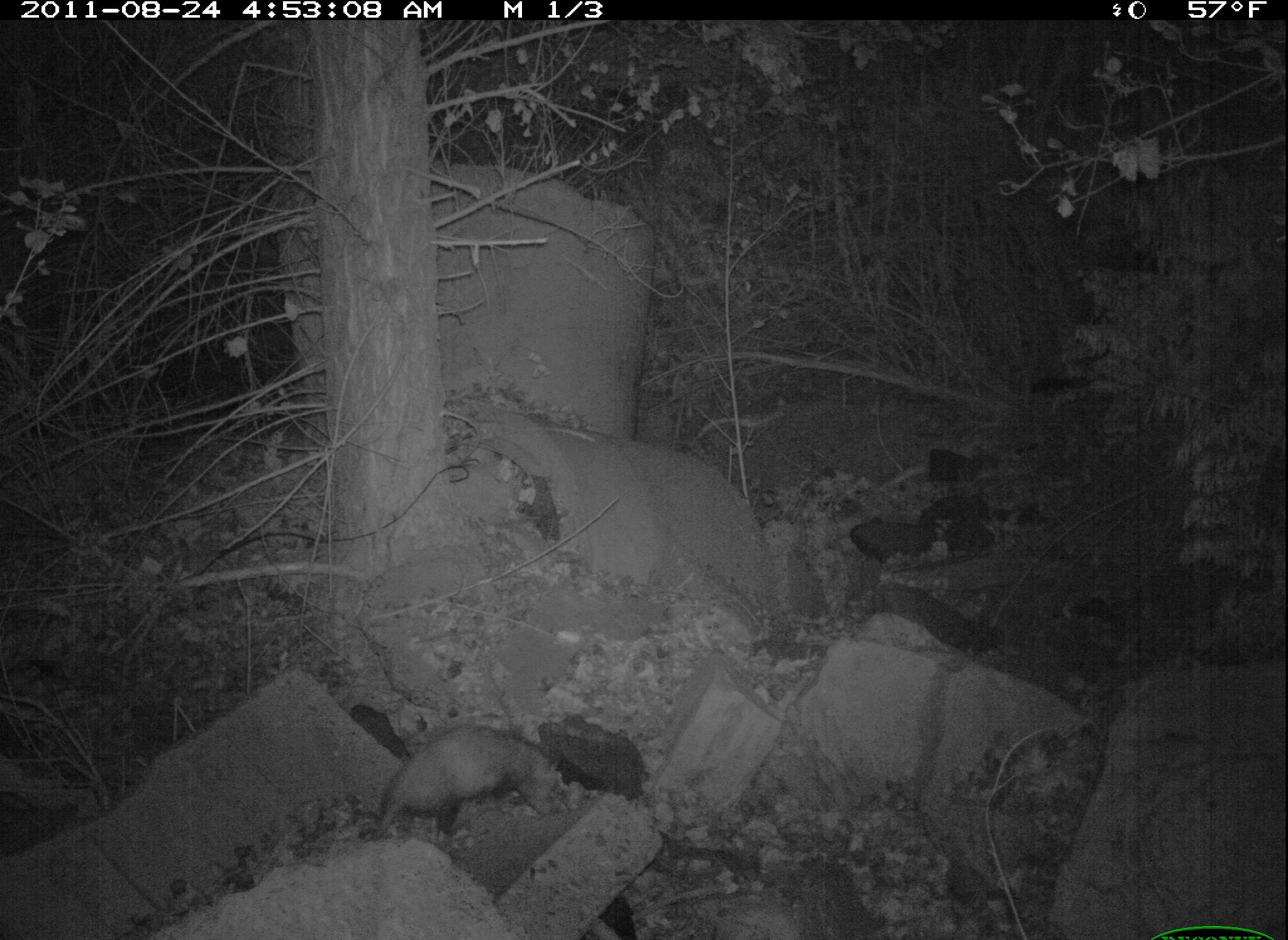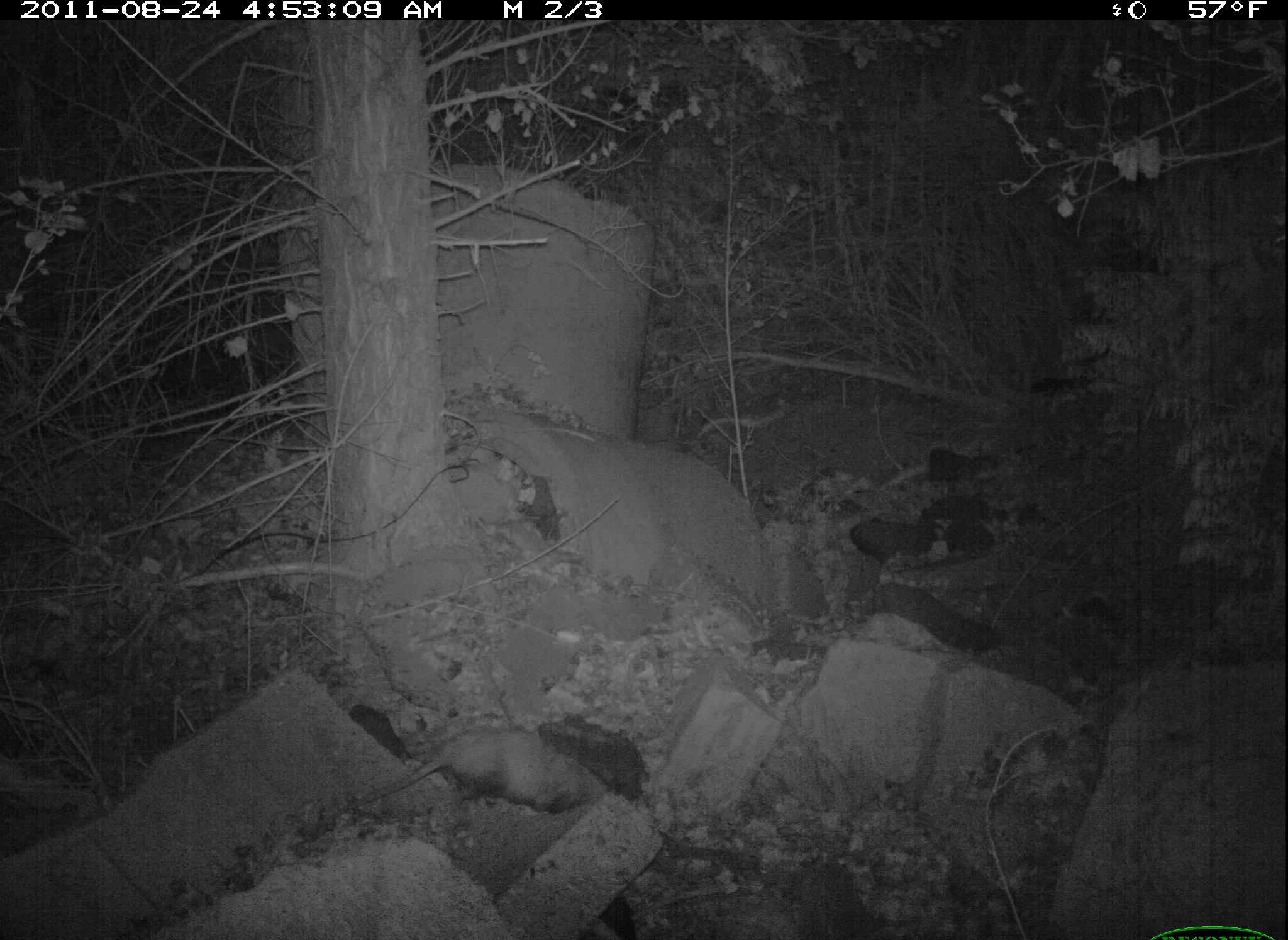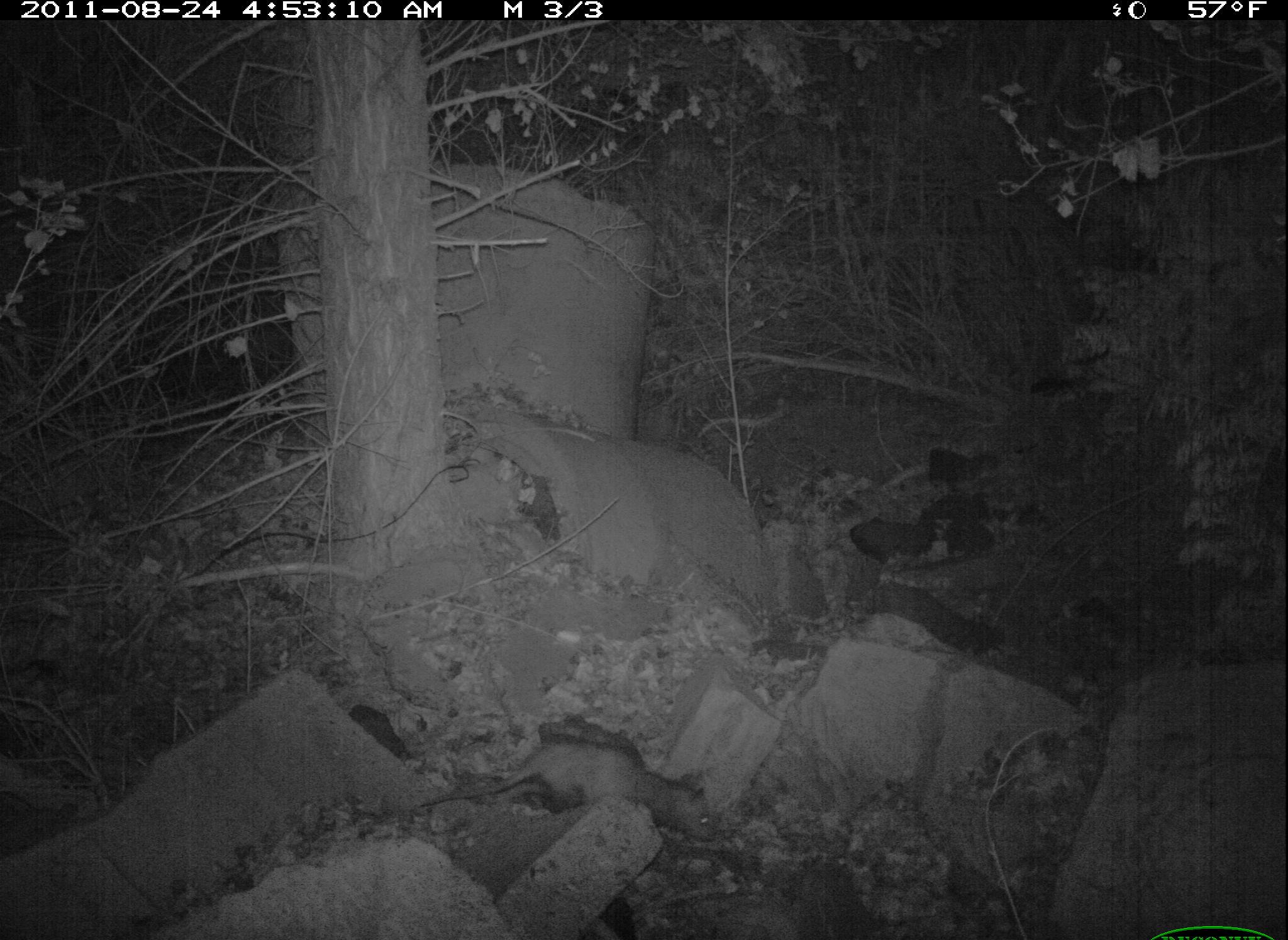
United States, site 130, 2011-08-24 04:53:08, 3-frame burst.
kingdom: Animalia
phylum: Chordata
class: Mammalia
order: Didelphimorphia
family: Didelphidae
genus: Didelphis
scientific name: Didelphis virginiana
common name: virginia opossum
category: opossum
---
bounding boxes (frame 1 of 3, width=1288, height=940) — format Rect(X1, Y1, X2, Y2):
opossum: Rect(359, 720, 591, 855)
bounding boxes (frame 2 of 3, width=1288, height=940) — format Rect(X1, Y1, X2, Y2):
opossum: Rect(357, 717, 602, 821)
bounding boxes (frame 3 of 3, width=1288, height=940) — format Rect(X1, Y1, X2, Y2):
opossum: Rect(446, 723, 733, 865)